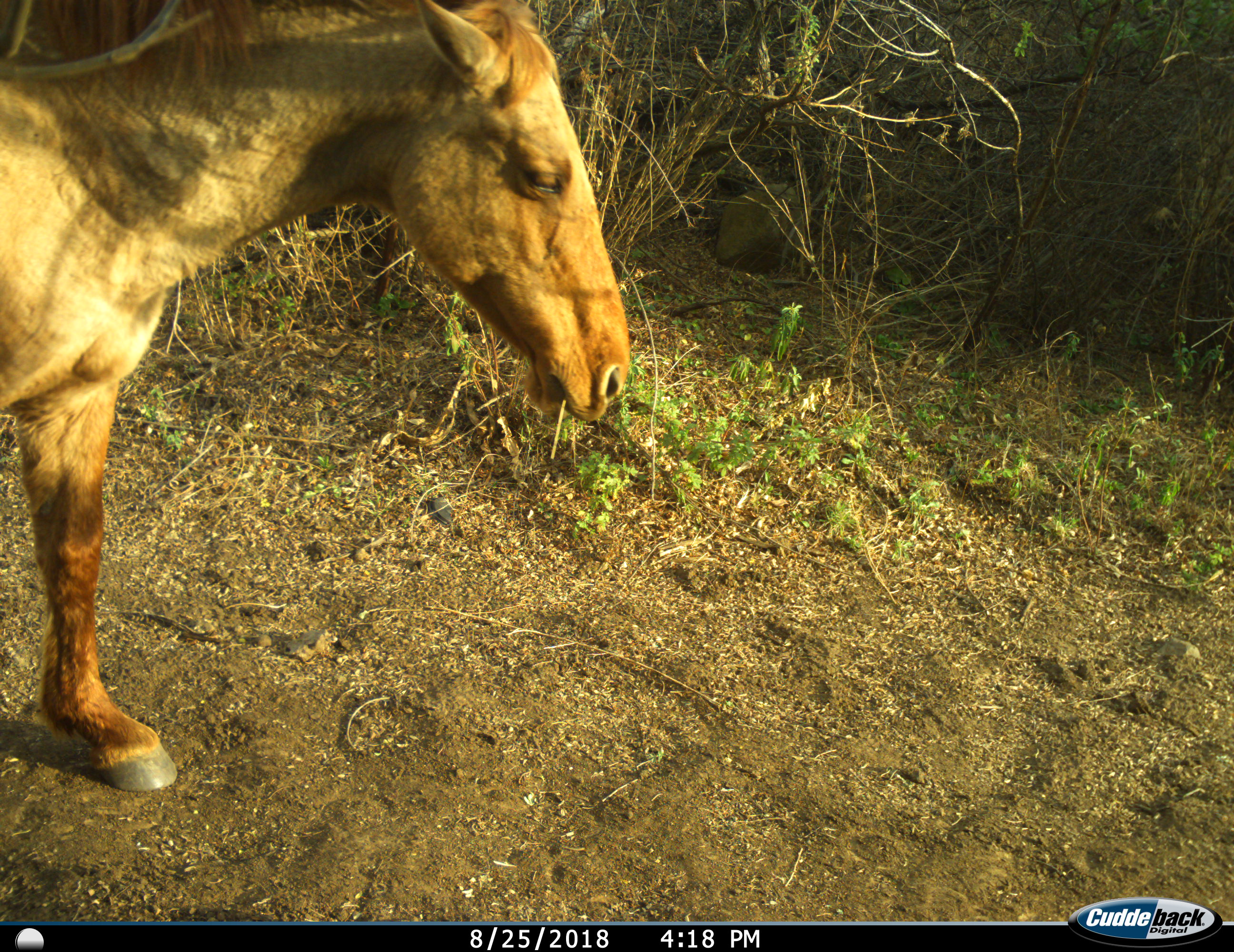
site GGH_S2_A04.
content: unidentified animal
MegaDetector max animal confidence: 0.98